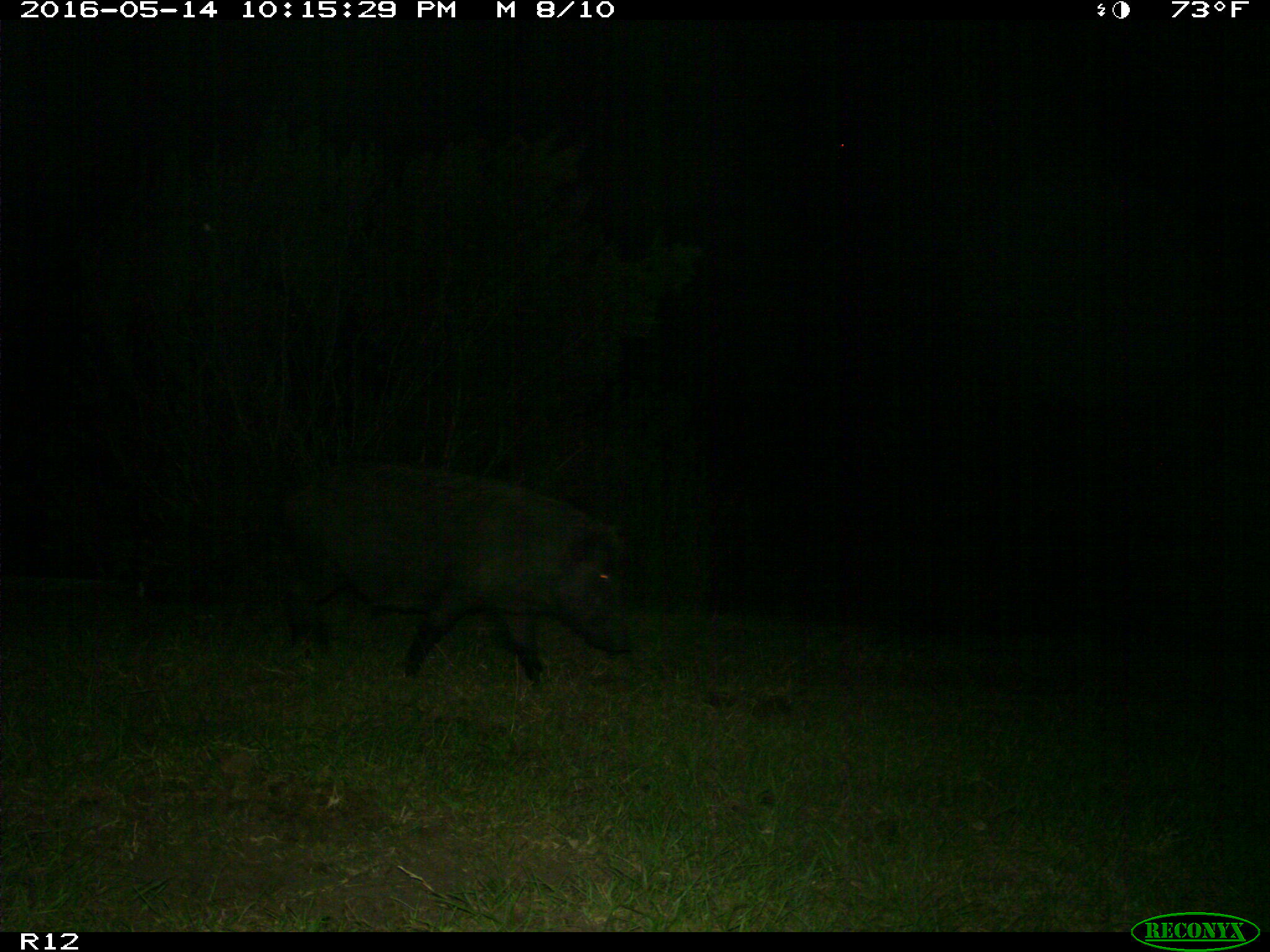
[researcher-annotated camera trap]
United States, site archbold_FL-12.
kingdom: Animalia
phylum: Chordata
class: Mammalia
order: Artiodactyla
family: Suidae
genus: Sus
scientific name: Sus scrofa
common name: wild boar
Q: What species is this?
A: Sus scrofa (wild boar).